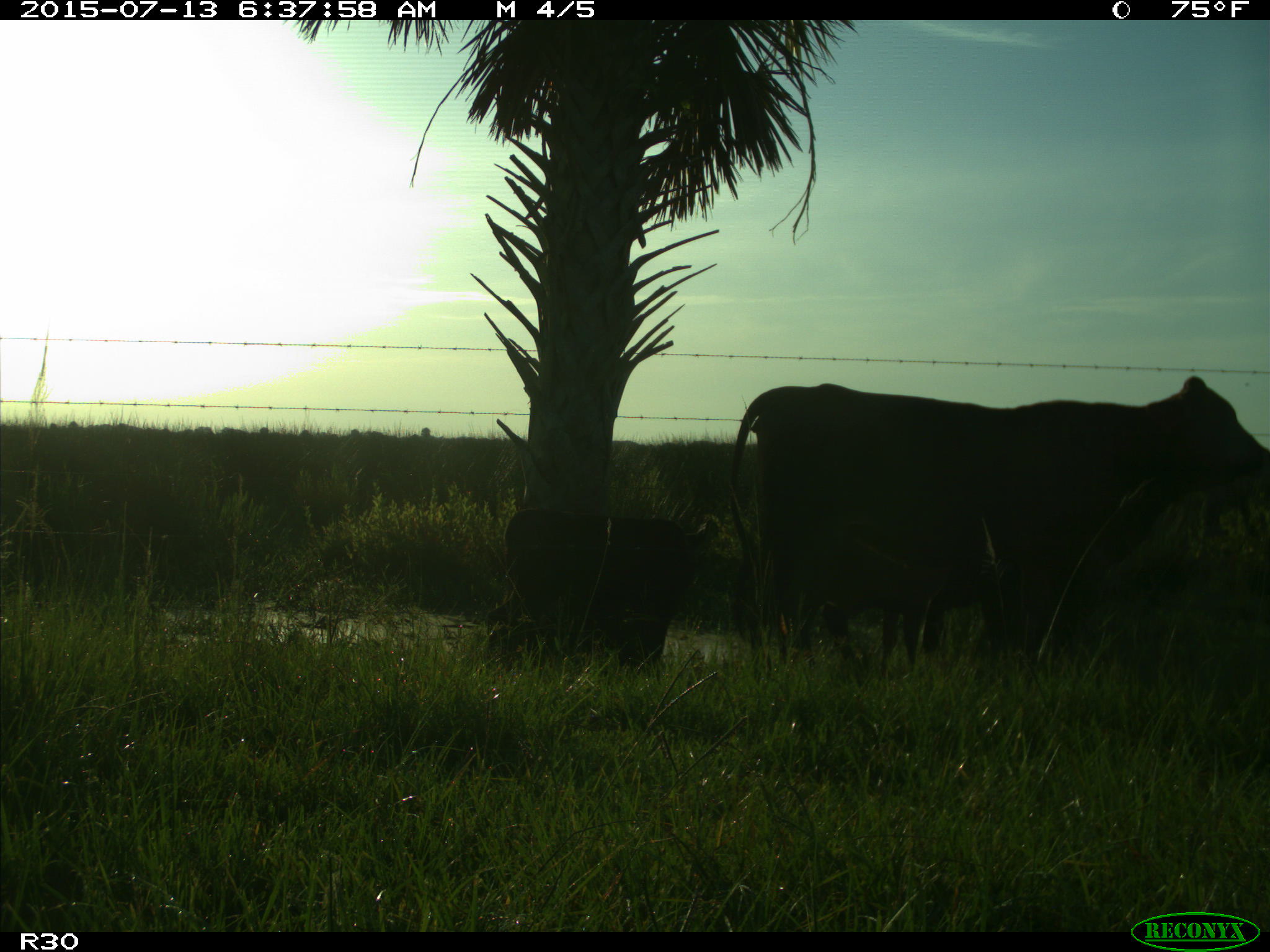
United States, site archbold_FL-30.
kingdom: Animalia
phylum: Chordata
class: Mammalia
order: Artiodactyla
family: Bovidae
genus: Bos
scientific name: Bos taurus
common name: domestic cow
Bos taurus (domestic cow).